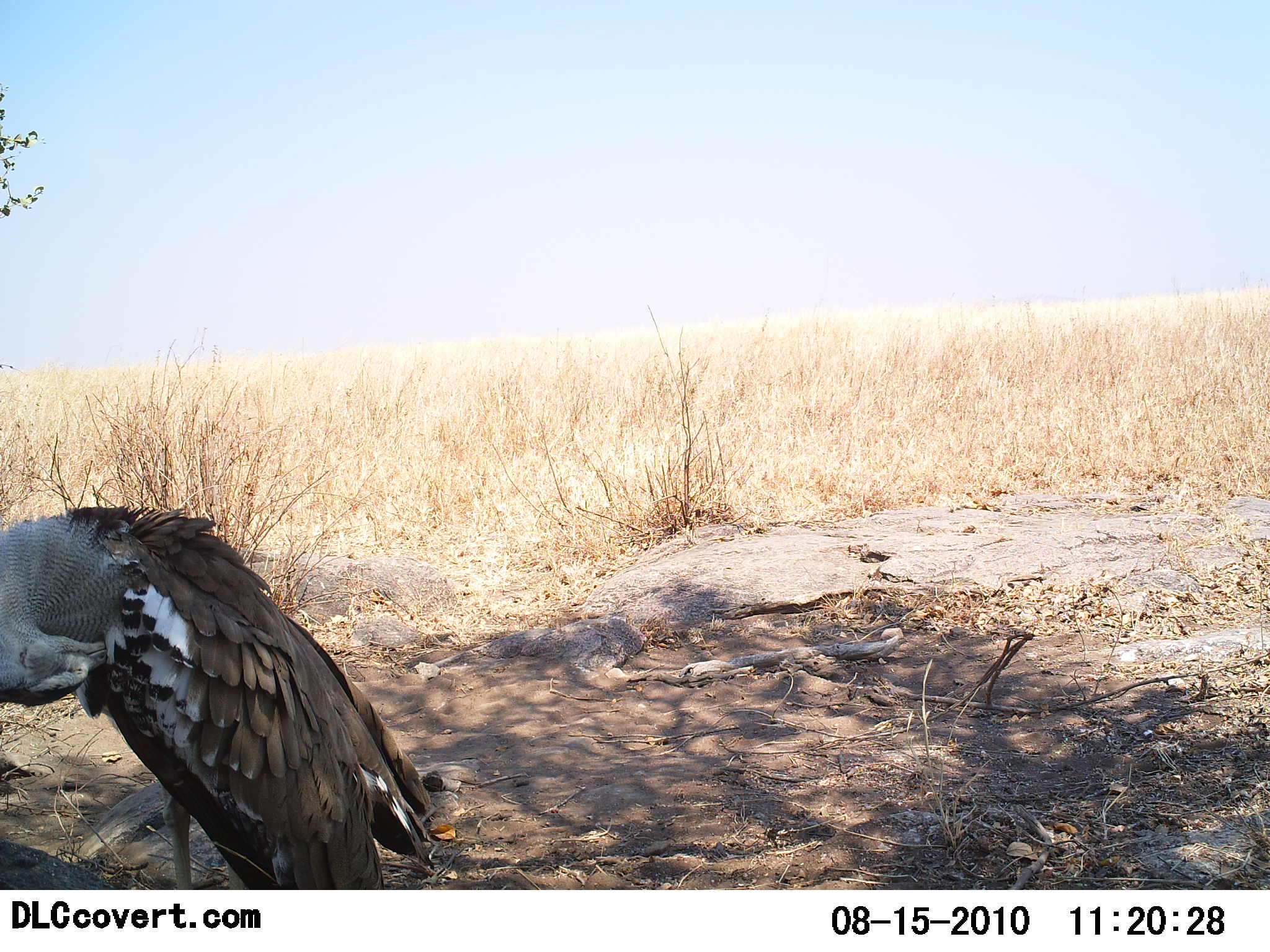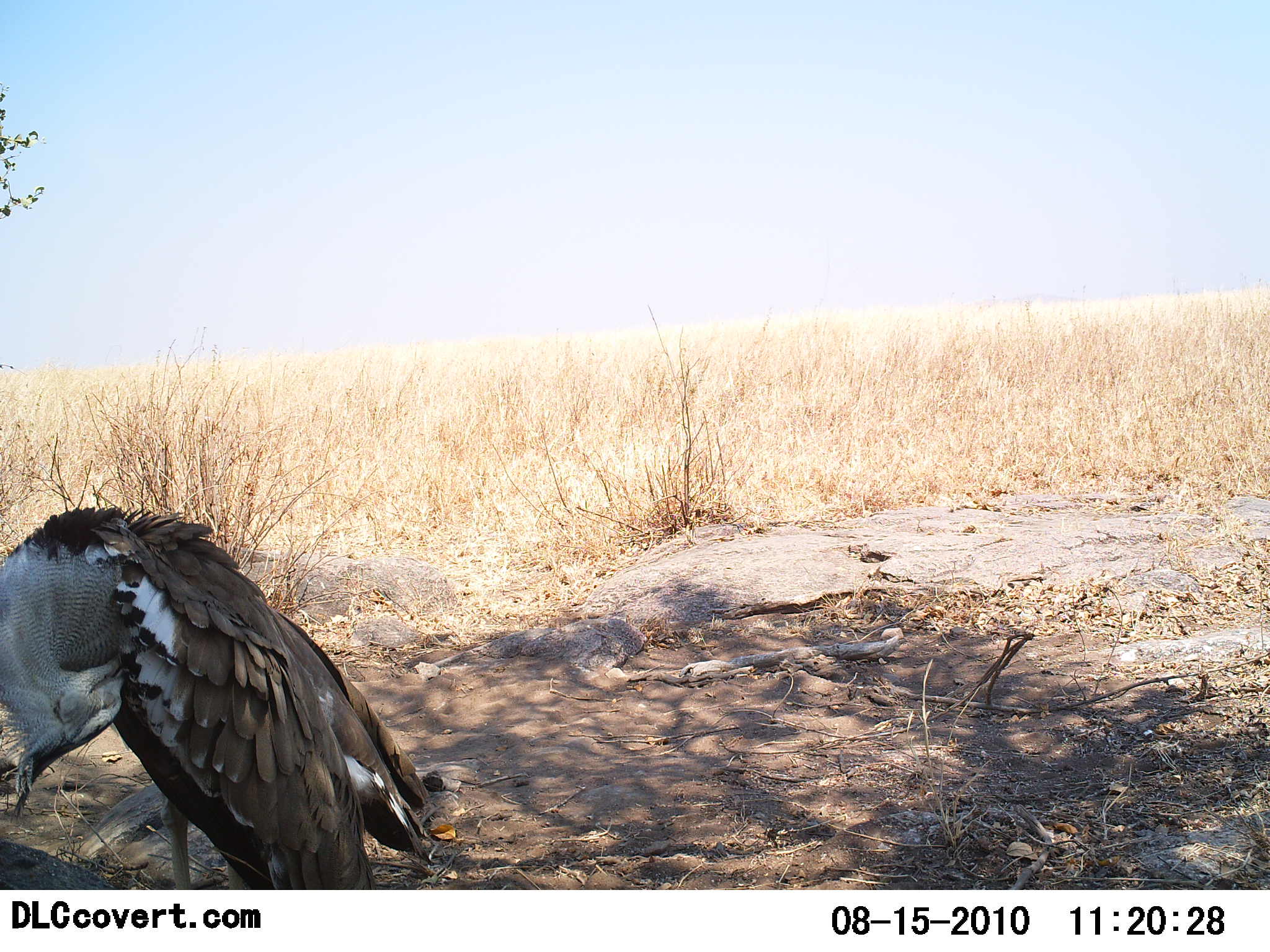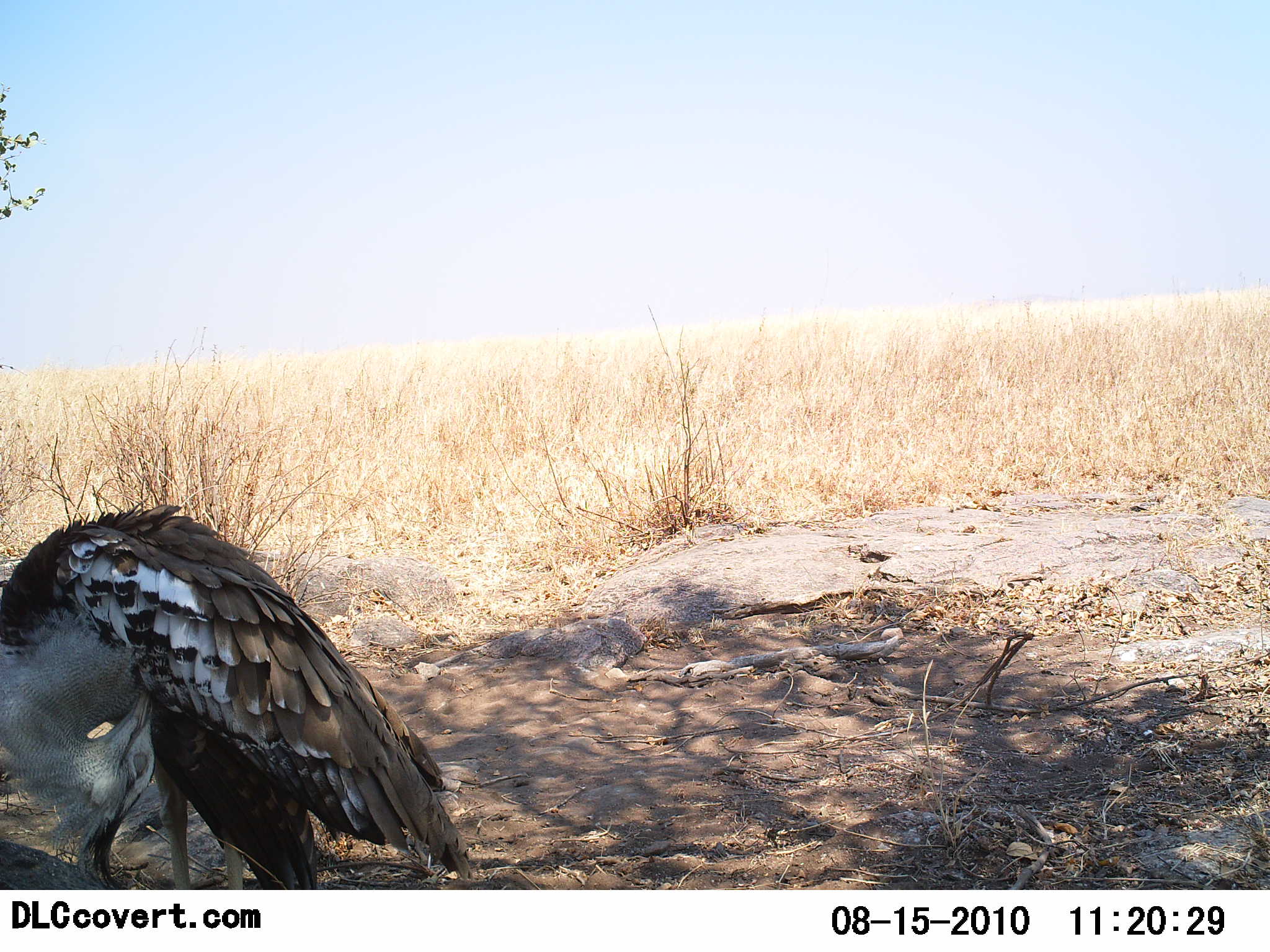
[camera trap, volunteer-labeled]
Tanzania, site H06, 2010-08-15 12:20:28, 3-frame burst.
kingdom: Animalia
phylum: Chordata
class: Aves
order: Otidiformes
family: Otididae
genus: Ardeotis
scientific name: Ardeotis kori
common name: kori bustard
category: koribustard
Koribustard (kori bustard) (Ardeotis kori), count 1. Behavior (volunteer vote fractions): standing 58%, resting 17%, moving 0%, interacting 25%. Young present (vote fraction): 0%. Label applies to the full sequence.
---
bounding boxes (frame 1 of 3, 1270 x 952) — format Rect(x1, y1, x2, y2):
animal: Rect(1, 505, 435, 890)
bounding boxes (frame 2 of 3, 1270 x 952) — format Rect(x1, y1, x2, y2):
animal: Rect(0, 506, 433, 890)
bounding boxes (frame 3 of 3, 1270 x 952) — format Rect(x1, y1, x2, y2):
animal: Rect(1, 500, 474, 891)